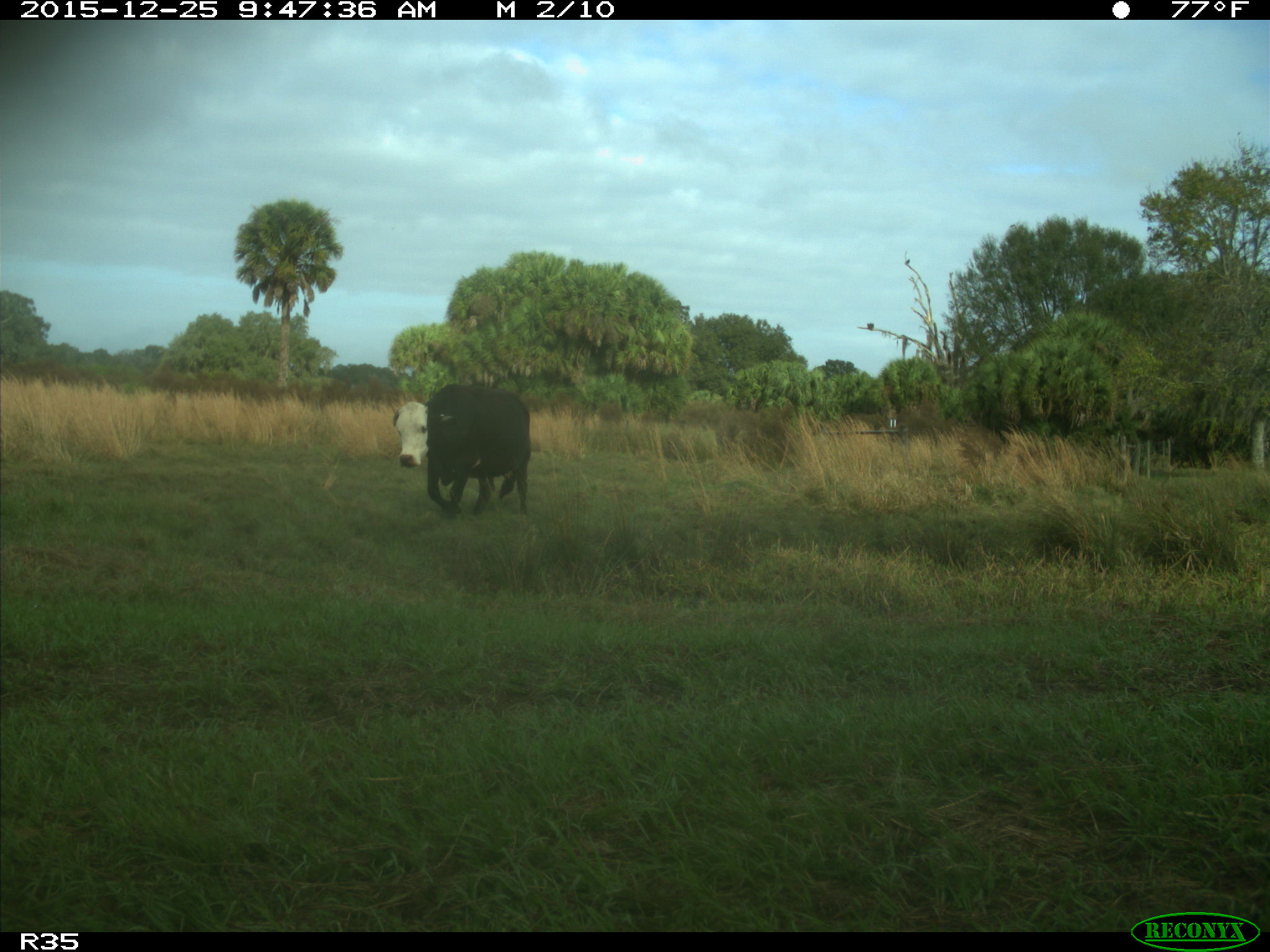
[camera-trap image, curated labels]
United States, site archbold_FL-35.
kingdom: Animalia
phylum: Chordata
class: Mammalia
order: Artiodactyla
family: Bovidae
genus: Bos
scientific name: Bos taurus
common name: domestic cow